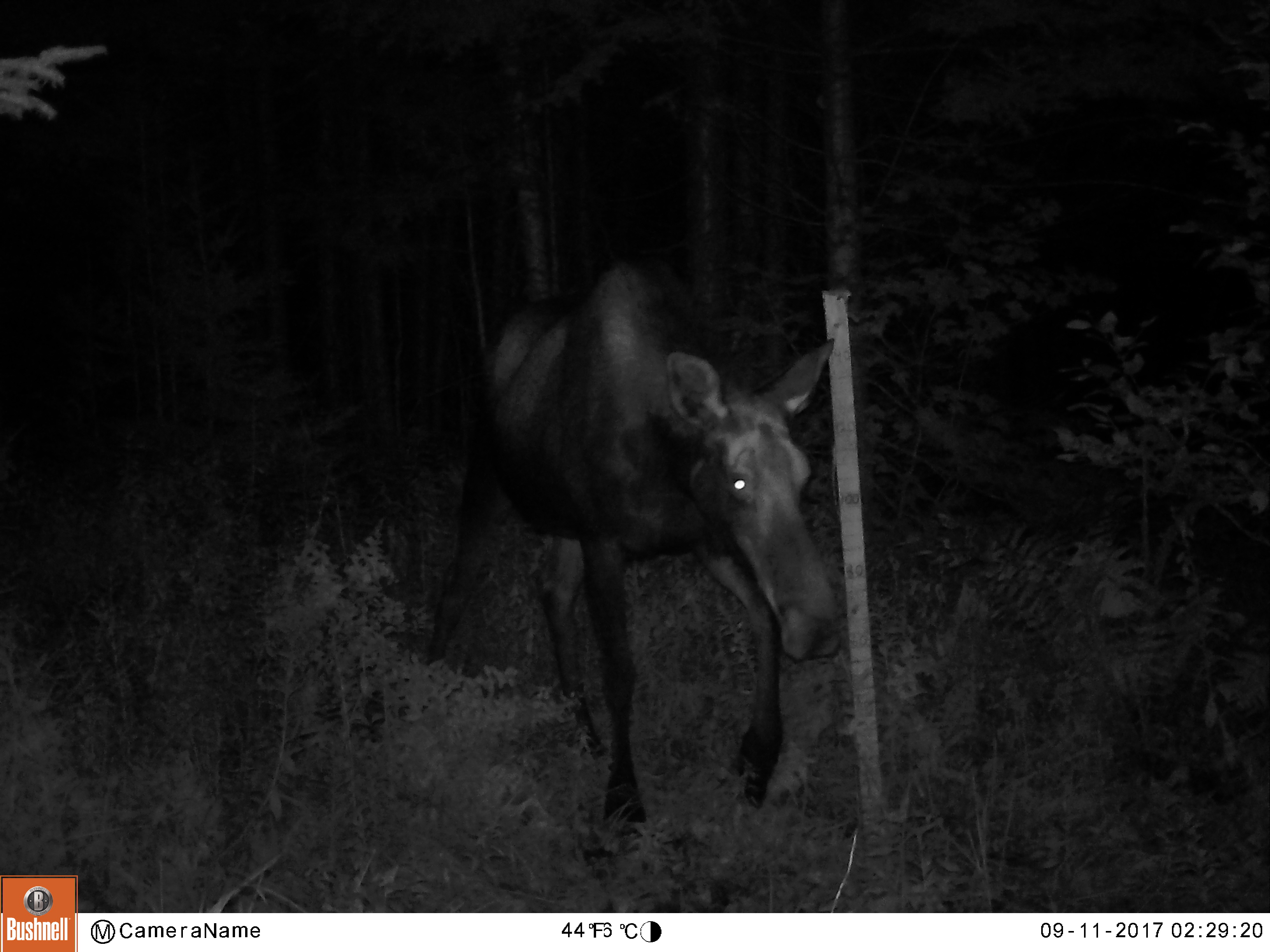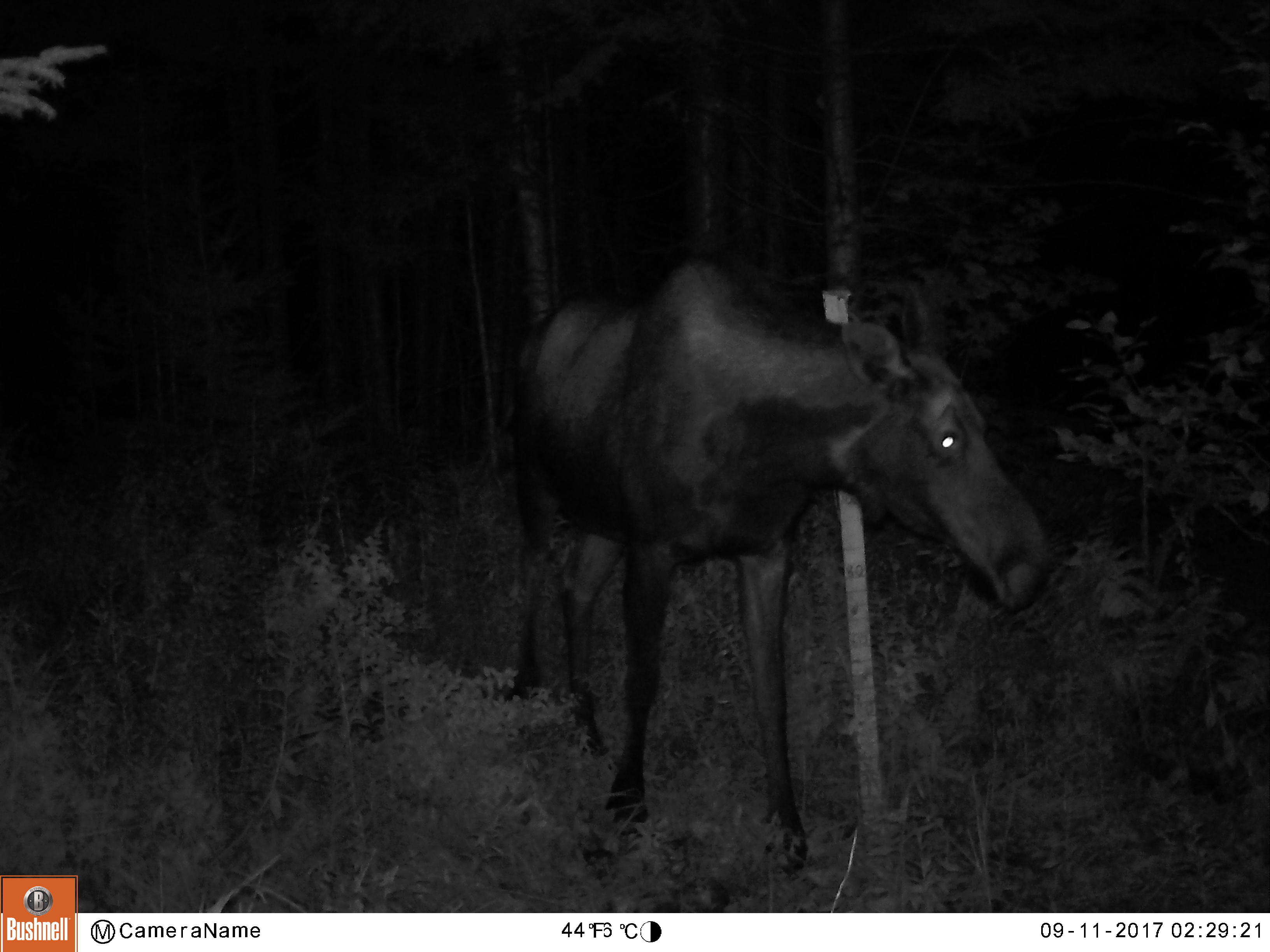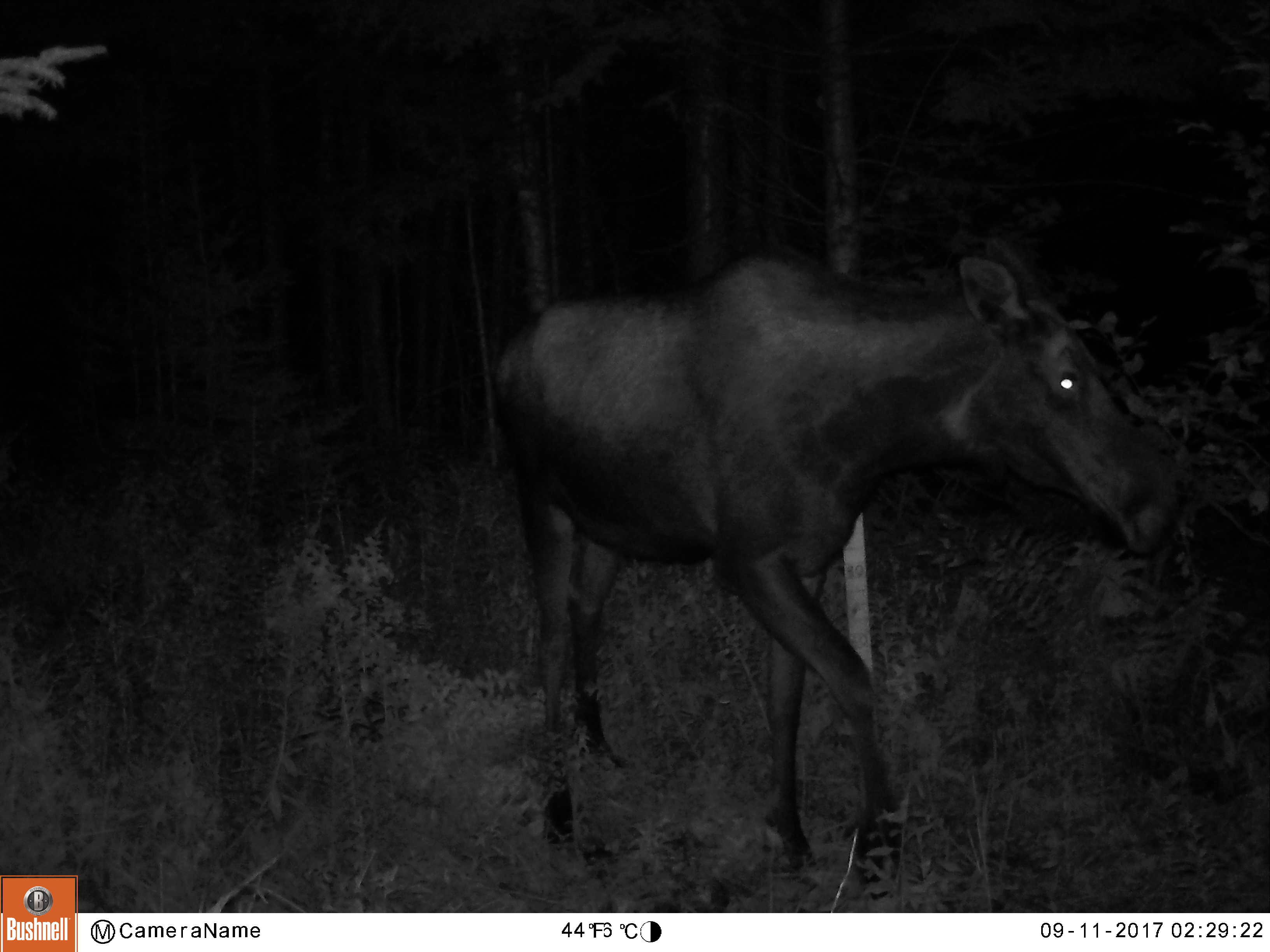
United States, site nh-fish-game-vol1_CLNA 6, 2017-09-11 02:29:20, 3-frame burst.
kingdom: Animalia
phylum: Chordata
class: Mammalia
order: Artiodactyla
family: Cervidae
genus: Alces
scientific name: Alces alces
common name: moose